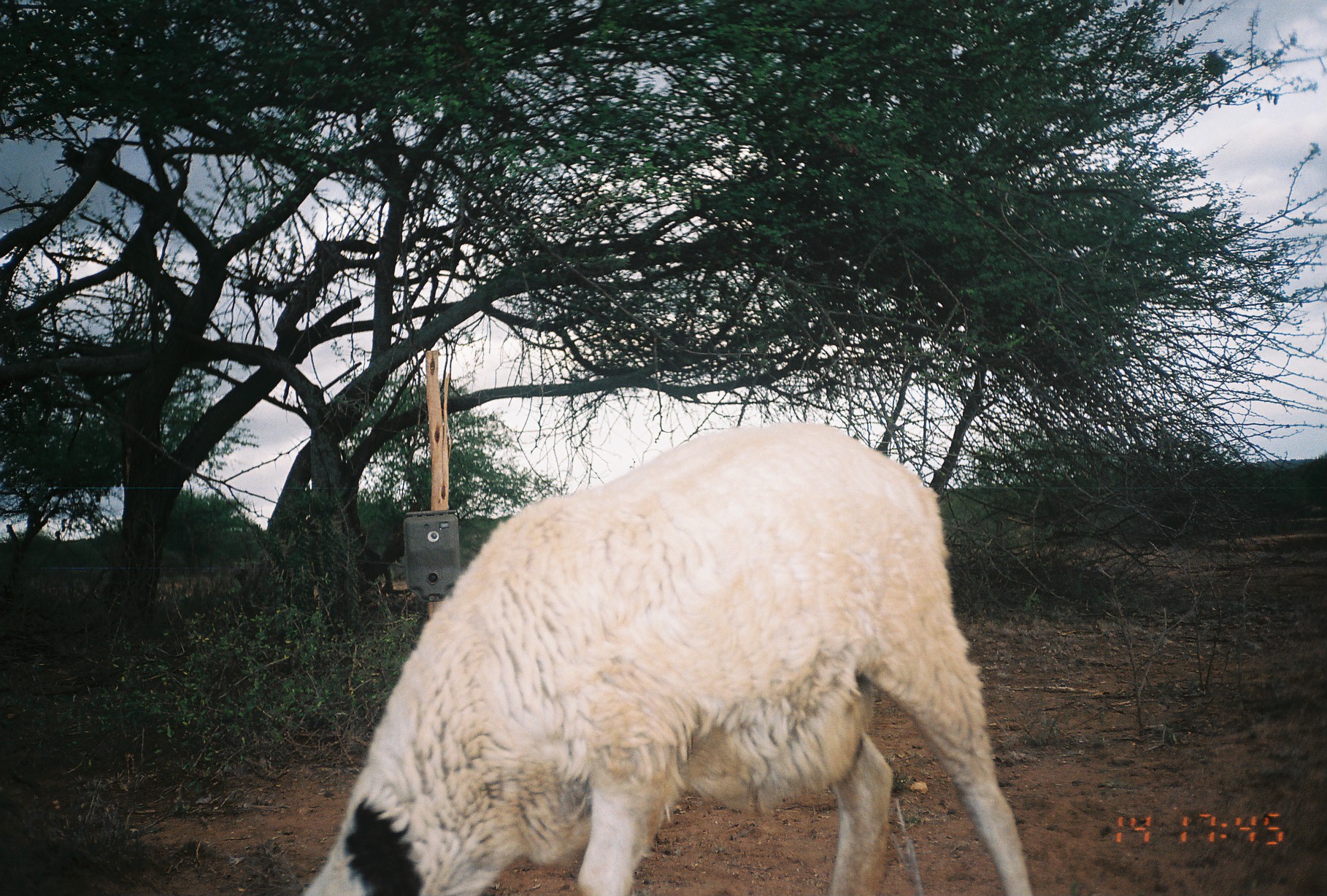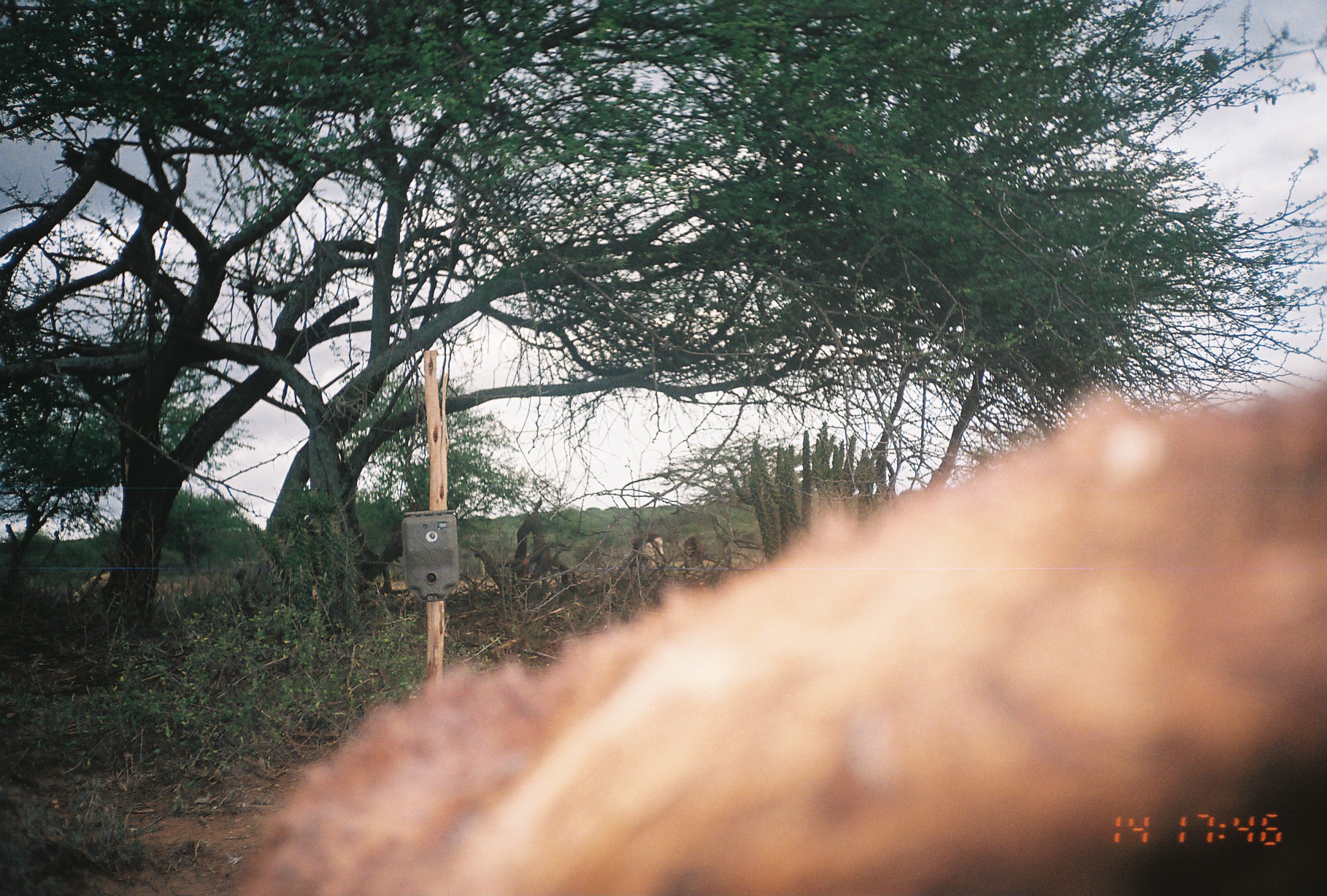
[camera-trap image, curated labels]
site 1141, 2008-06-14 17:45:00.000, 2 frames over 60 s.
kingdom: Animalia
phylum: Chordata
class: Mammalia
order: Artiodactyla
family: Bovidae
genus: Ovis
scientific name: Ovis aries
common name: domestic sheep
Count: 1.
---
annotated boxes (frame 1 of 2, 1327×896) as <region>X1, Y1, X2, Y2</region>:
ovis aries: <region>294, 421, 1036, 894</region>